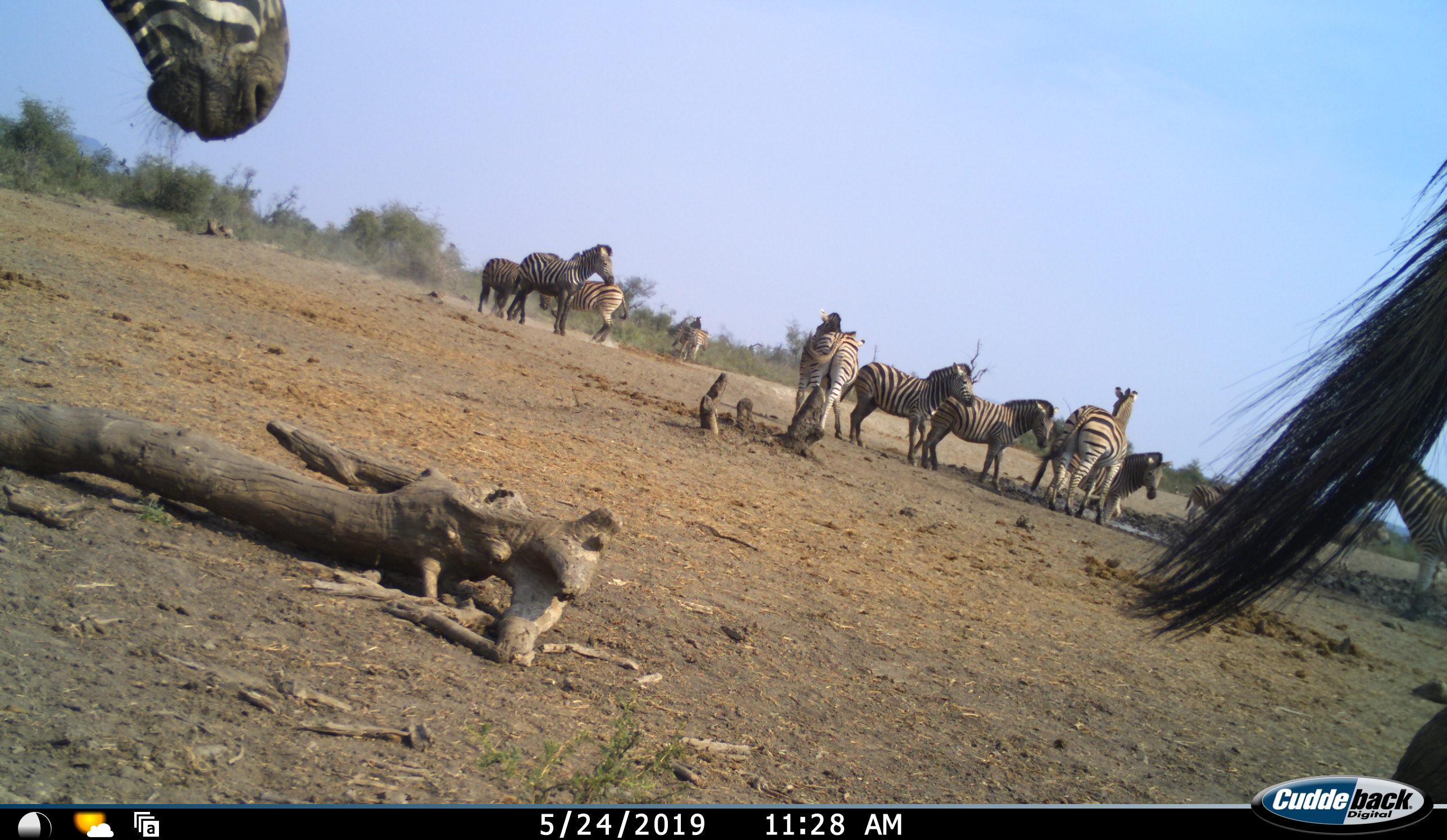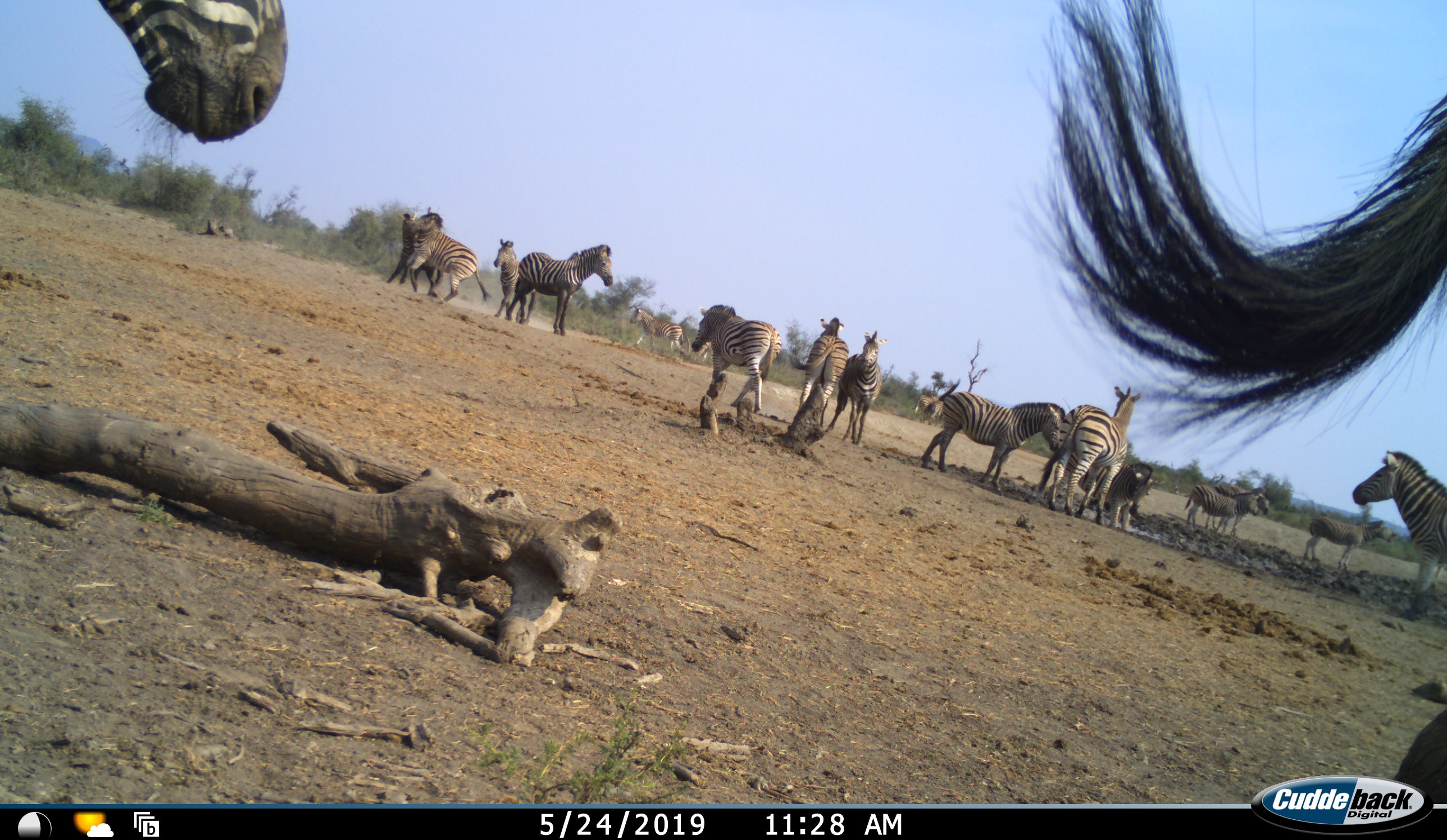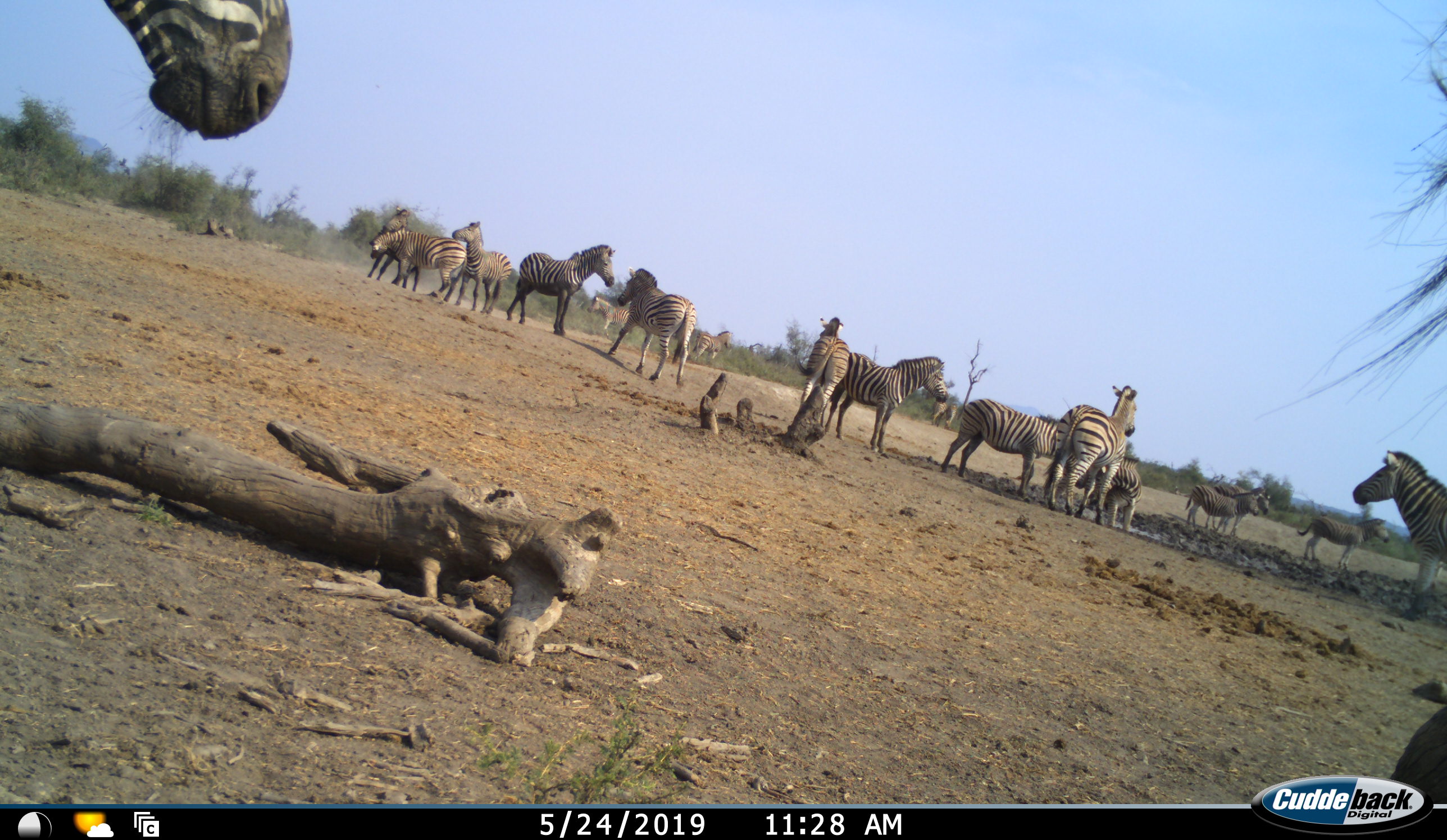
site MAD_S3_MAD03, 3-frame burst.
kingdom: Animalia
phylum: Chordata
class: Mammalia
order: Perissodactyla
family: Equidae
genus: Equus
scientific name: Equus quagga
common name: plains zebra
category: zebraplains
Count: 11-50.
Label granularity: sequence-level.